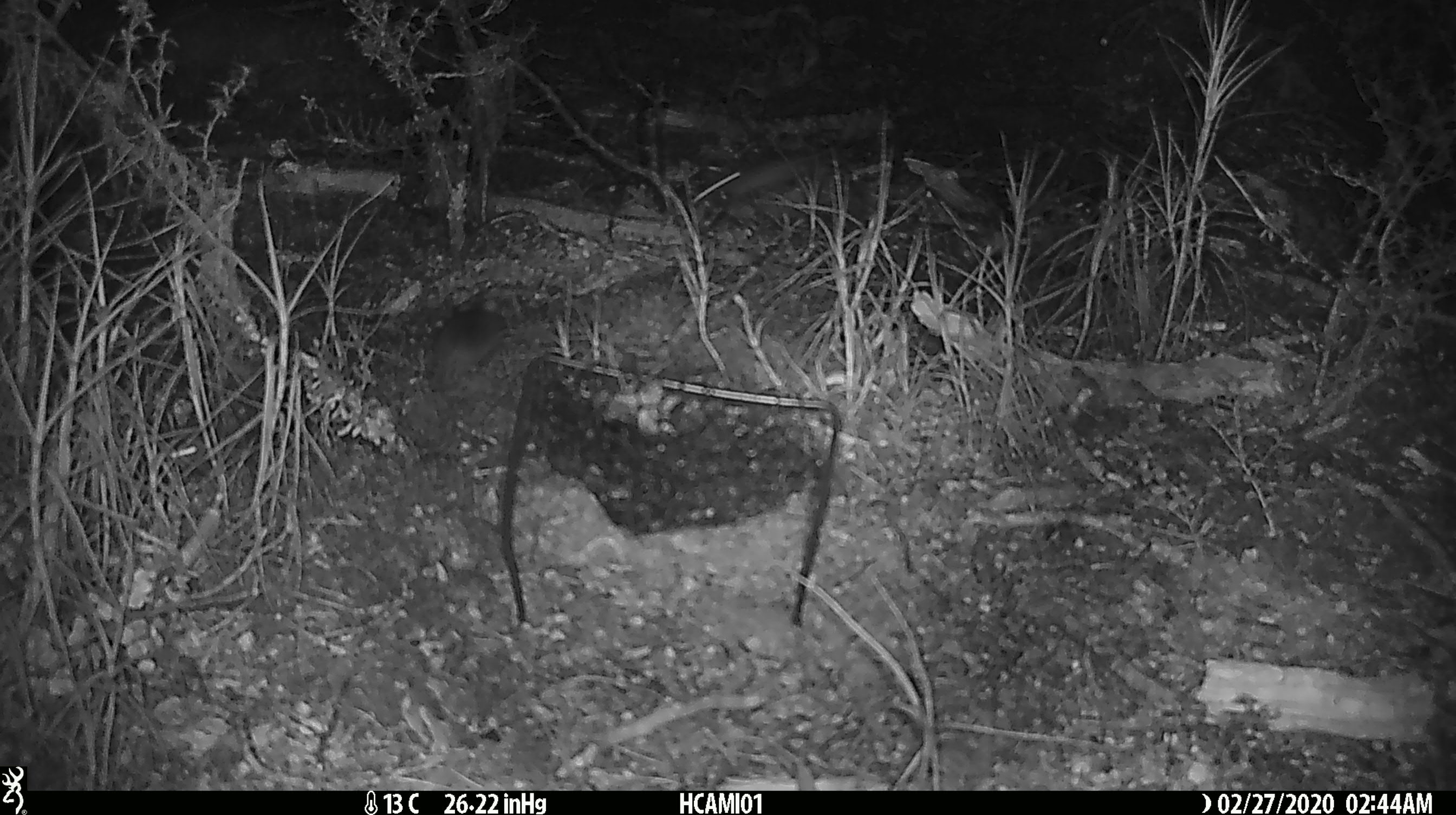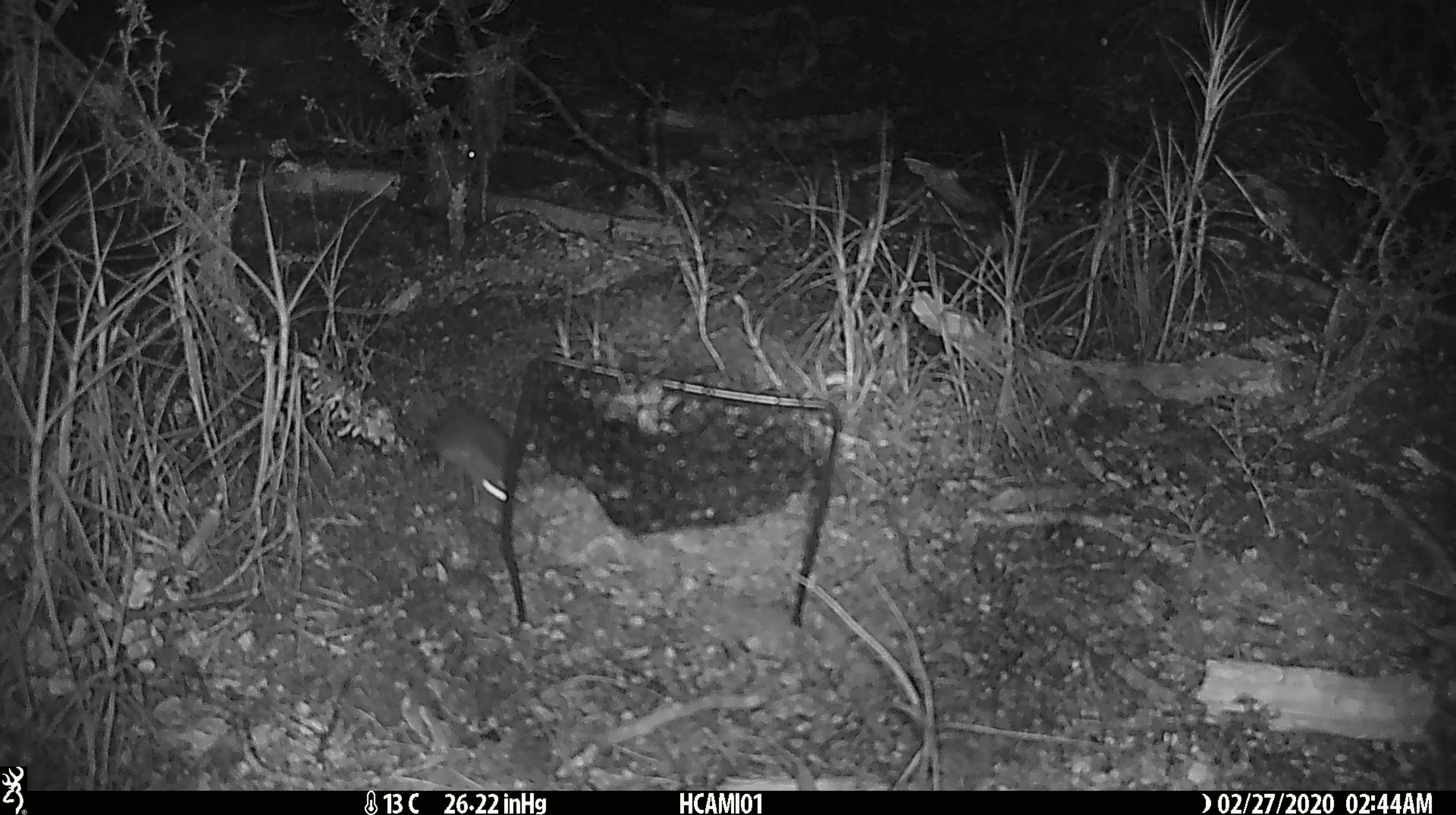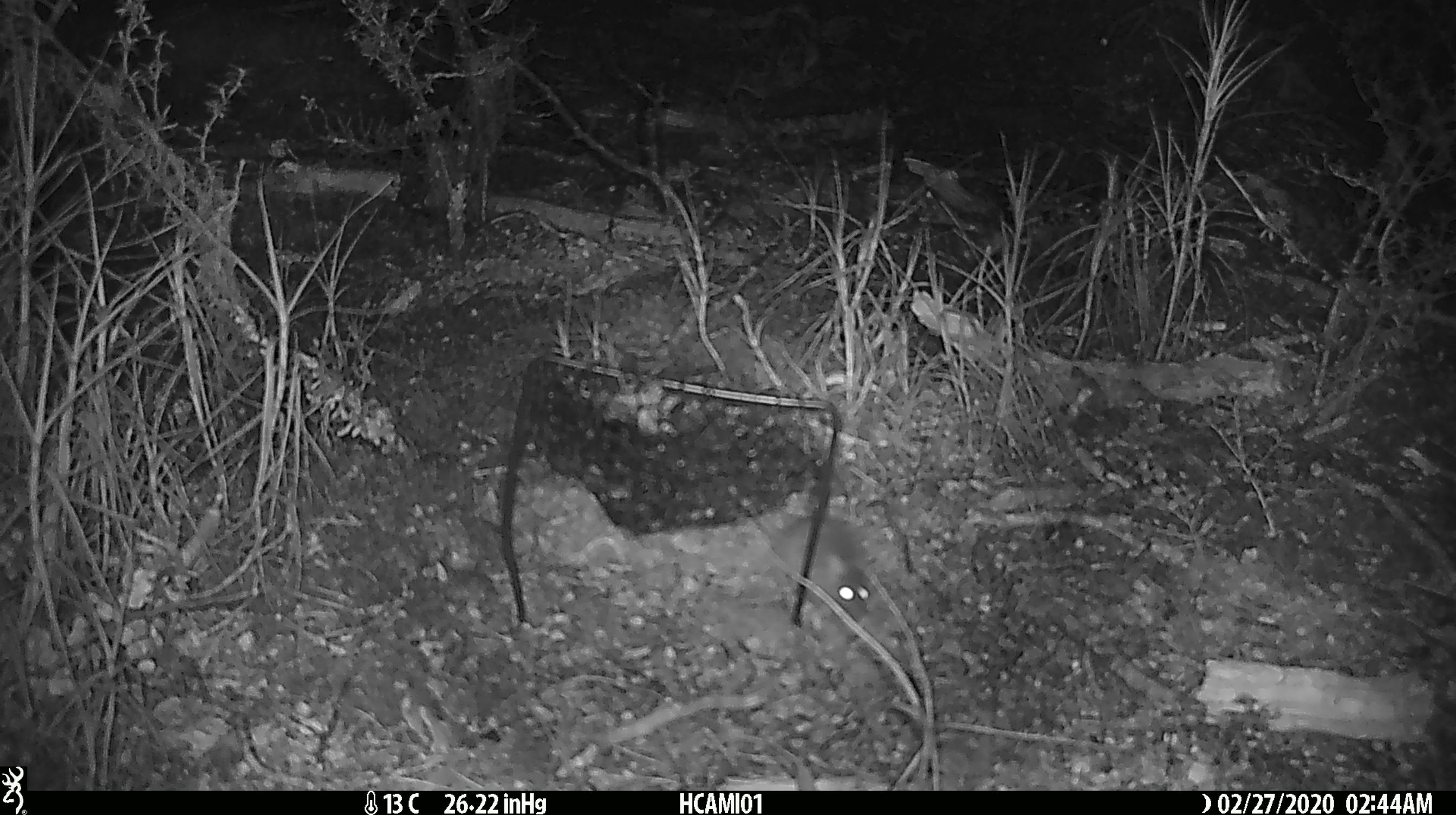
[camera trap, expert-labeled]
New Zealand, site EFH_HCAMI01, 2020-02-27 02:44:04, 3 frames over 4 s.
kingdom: Animalia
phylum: Chordata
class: Mammalia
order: Rodentia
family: Muridae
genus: Mus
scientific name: Mus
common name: mouse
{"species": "mouse (Mus)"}